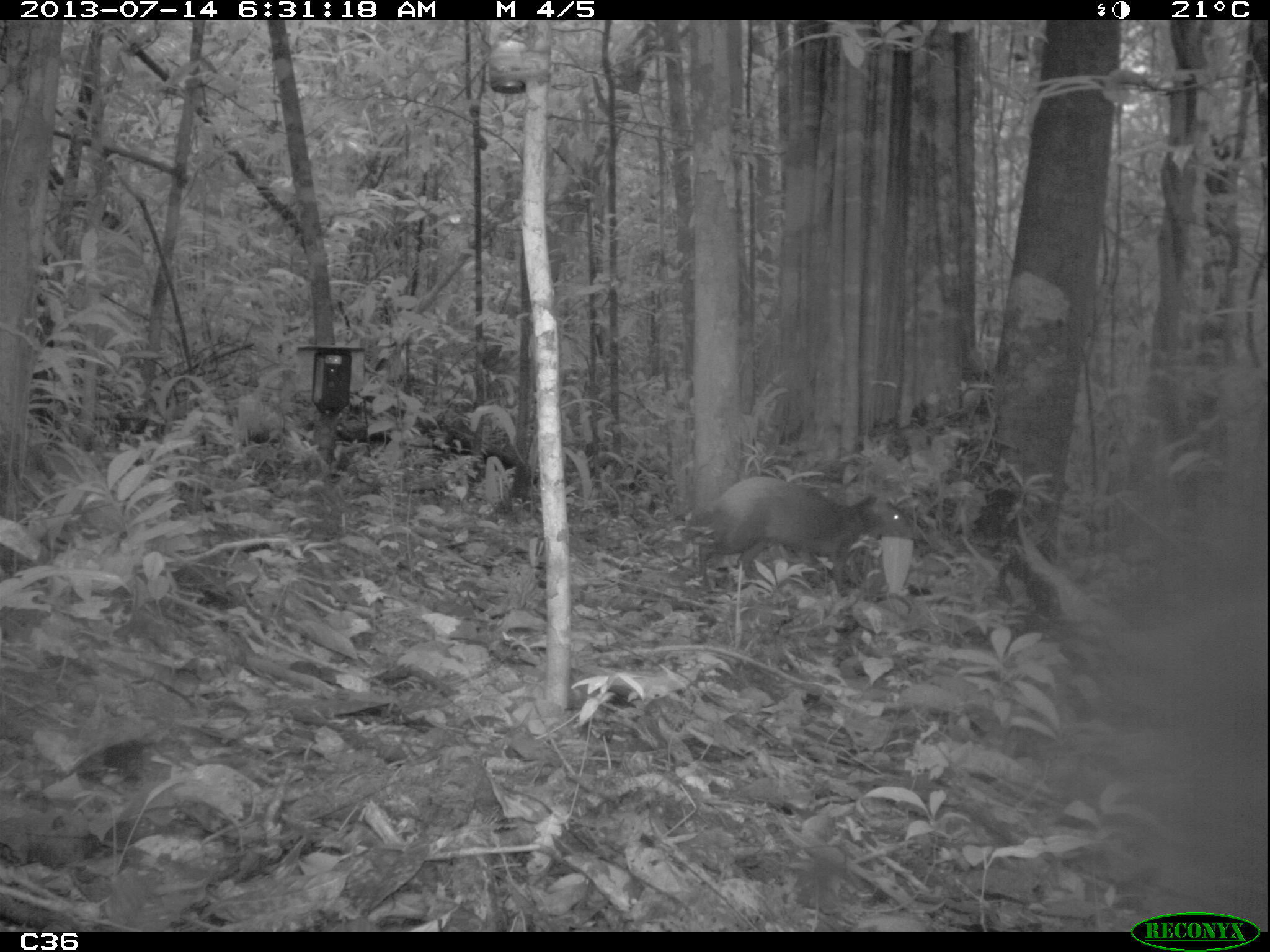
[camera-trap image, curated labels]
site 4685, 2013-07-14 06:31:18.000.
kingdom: Animalia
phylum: Chordata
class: Mammalia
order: Rodentia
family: Dasyproctidae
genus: Dasyprocta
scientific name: Dasyprocta leporina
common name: red-rumped agouti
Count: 1.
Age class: adult.